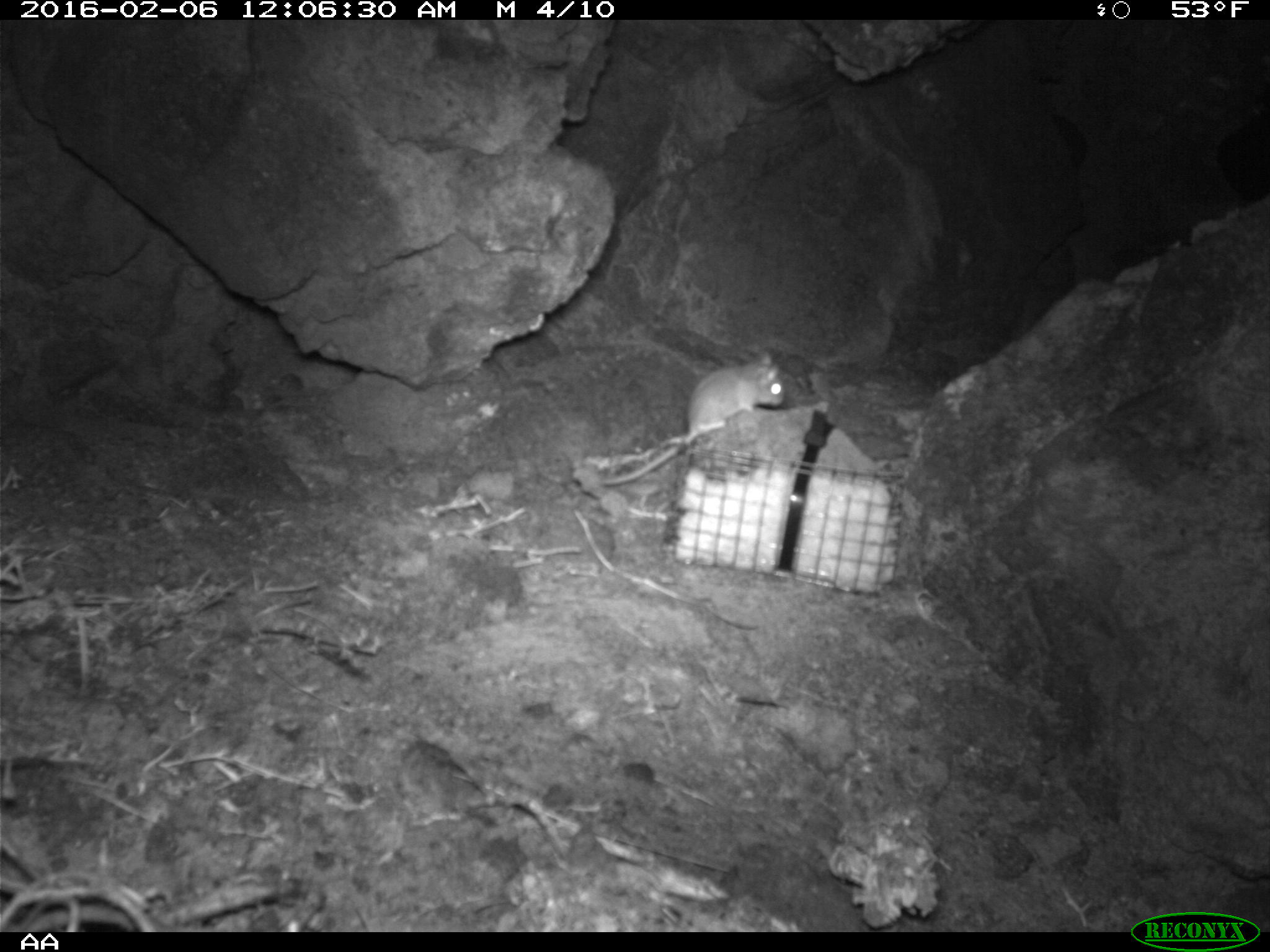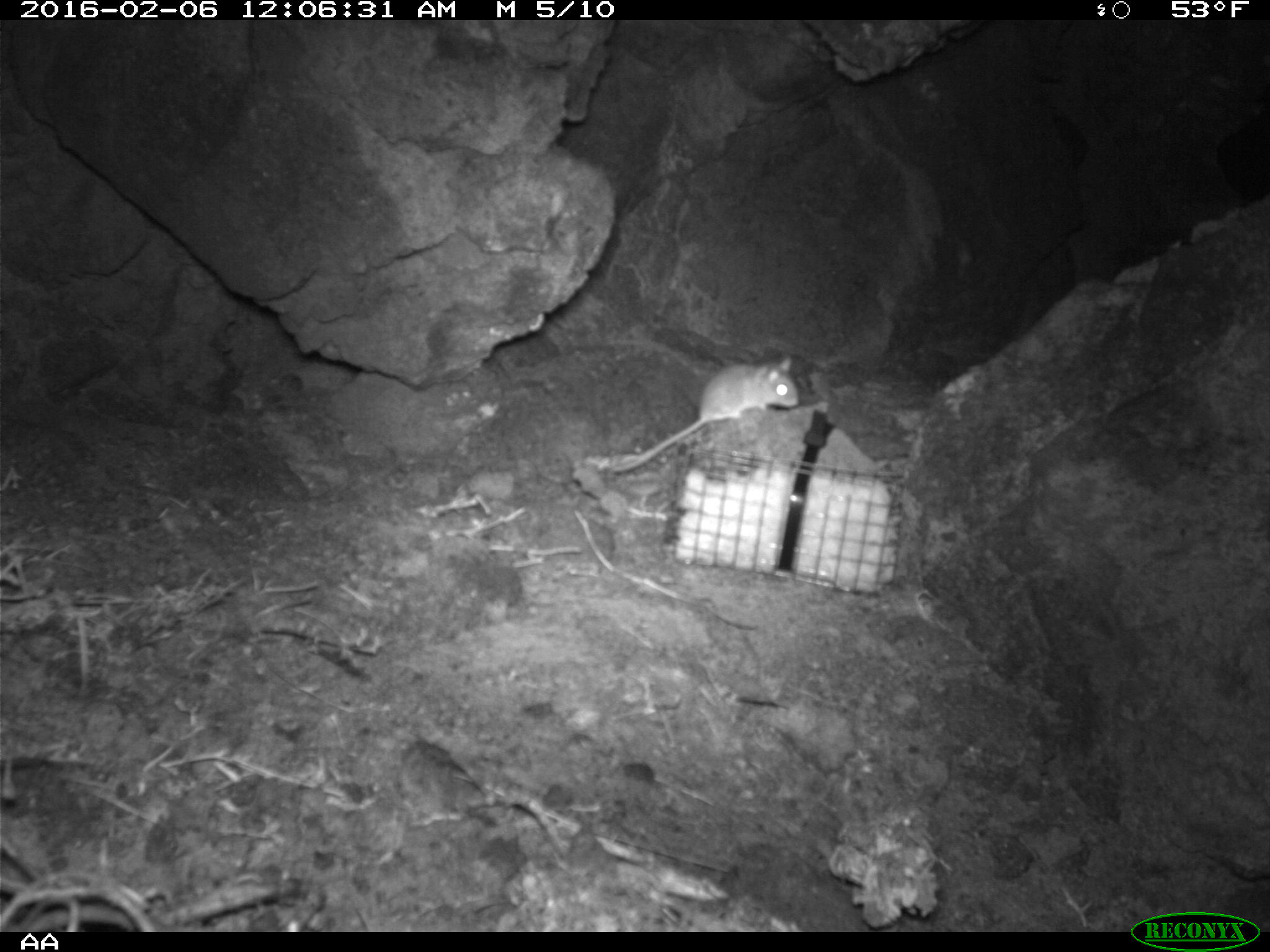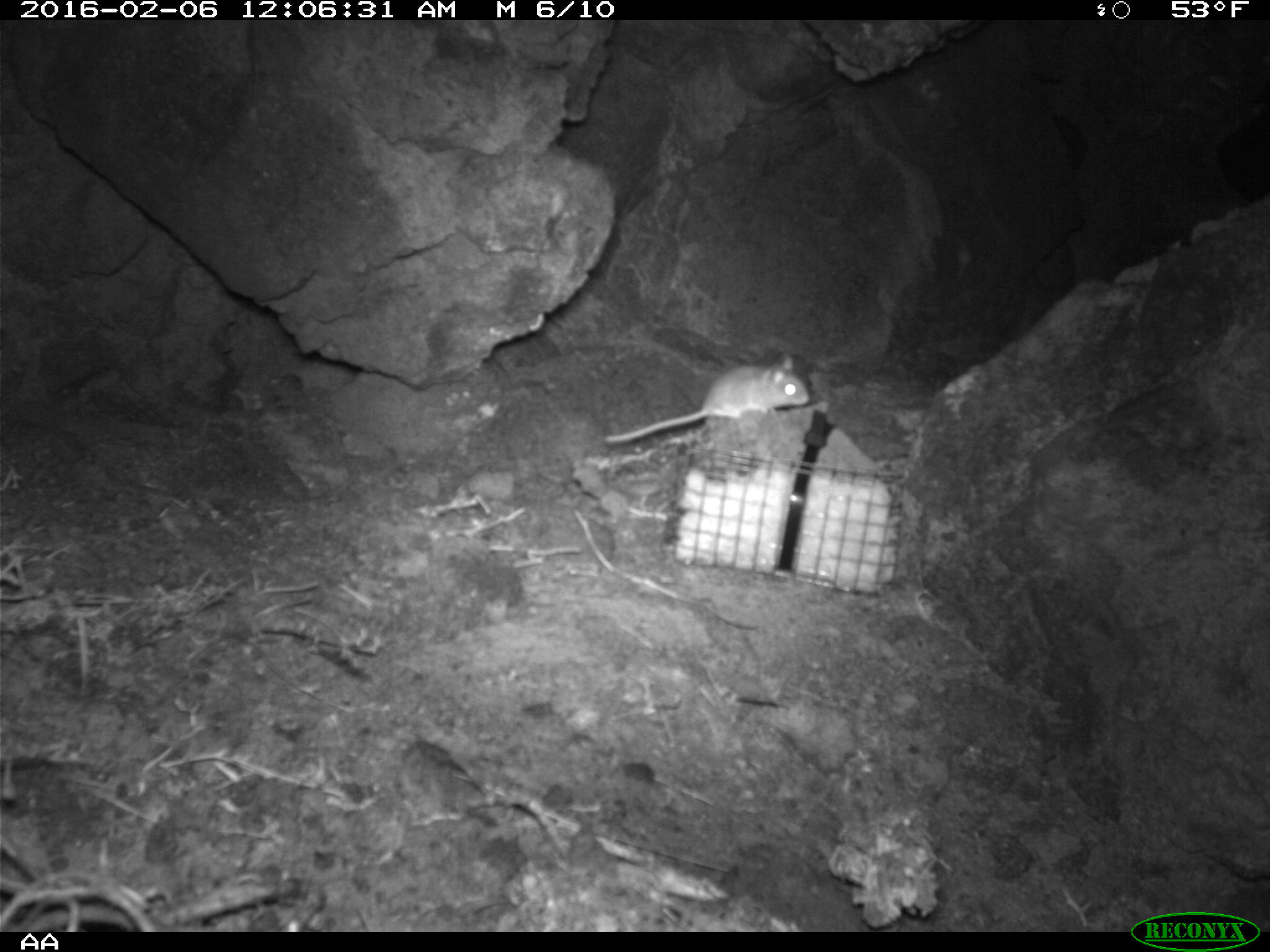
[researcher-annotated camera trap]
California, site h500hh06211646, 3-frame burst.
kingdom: Animalia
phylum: Chordata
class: Mammalia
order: Rodentia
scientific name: Rodentia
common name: rodent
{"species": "rodent (Rodentia)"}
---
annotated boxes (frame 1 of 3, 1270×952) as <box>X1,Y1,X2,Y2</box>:
rodent: <box>598,349,785,485</box>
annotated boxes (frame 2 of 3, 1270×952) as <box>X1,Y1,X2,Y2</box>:
rodent: <box>611,351,800,474</box>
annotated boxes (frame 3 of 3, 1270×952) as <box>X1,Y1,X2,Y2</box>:
rodent: <box>606,356,809,443</box>